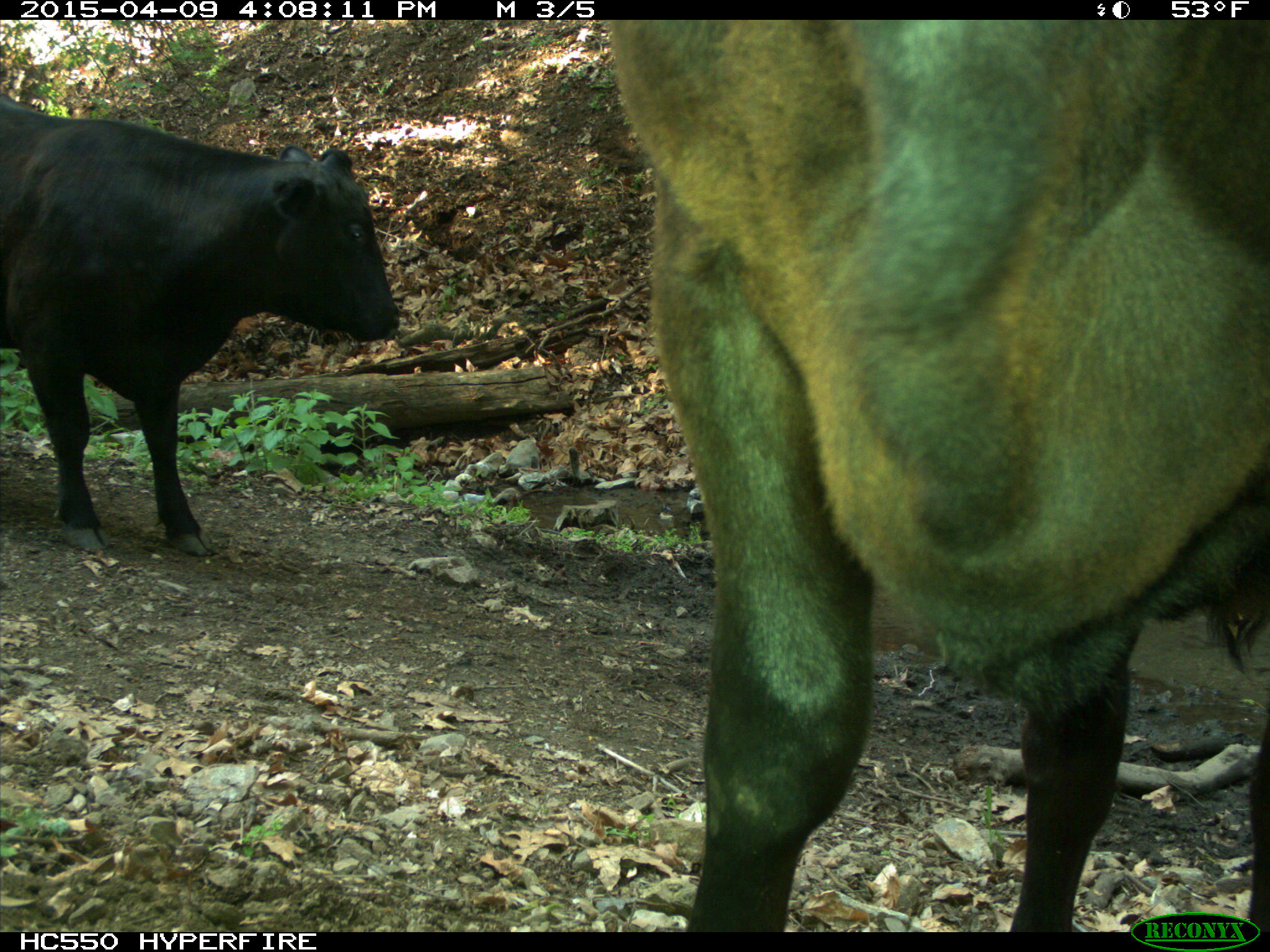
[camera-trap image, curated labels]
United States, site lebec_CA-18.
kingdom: Animalia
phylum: Chordata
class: Mammalia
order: Artiodactyla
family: Bovidae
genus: Bos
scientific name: Bos taurus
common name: domestic cow